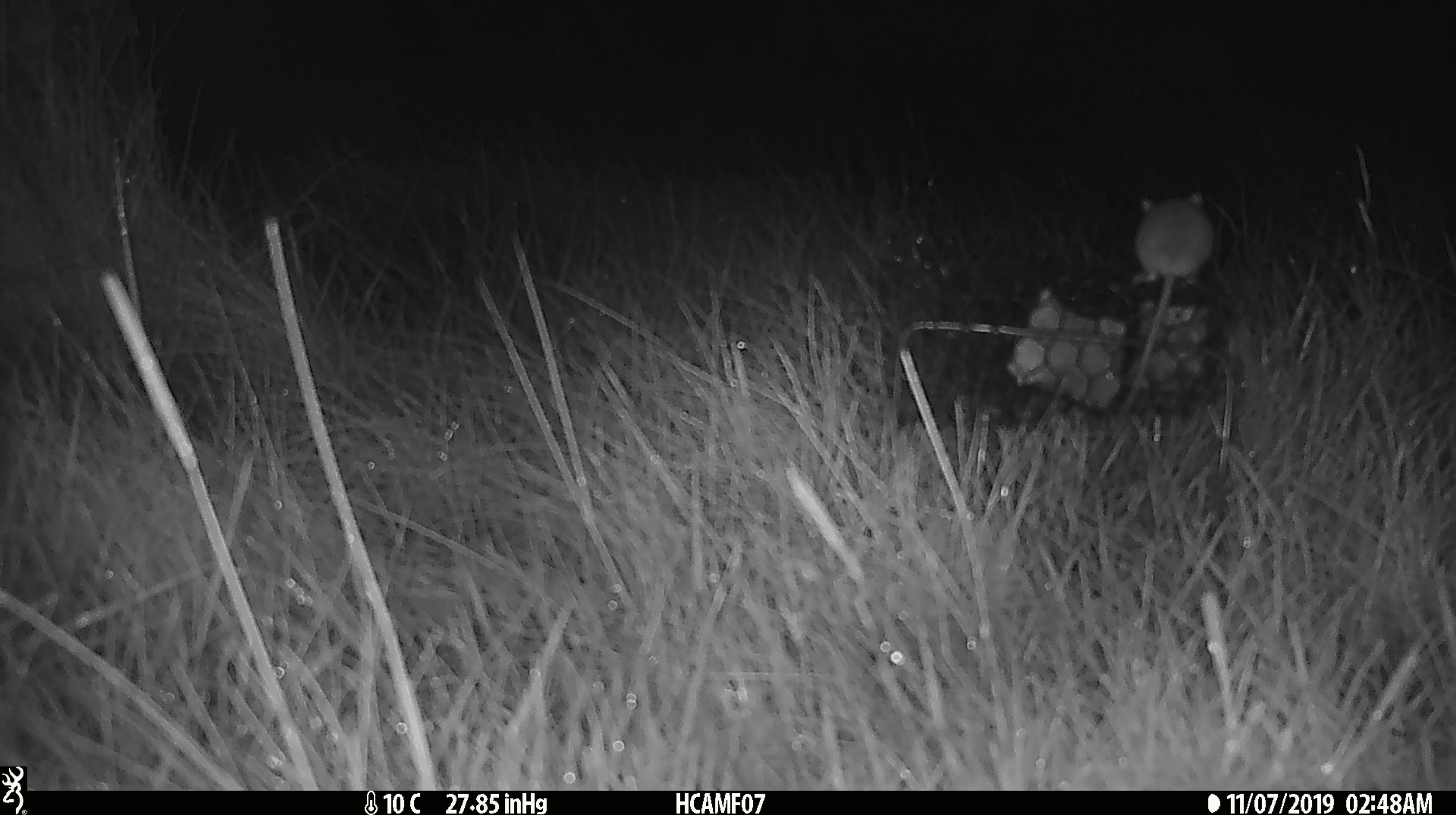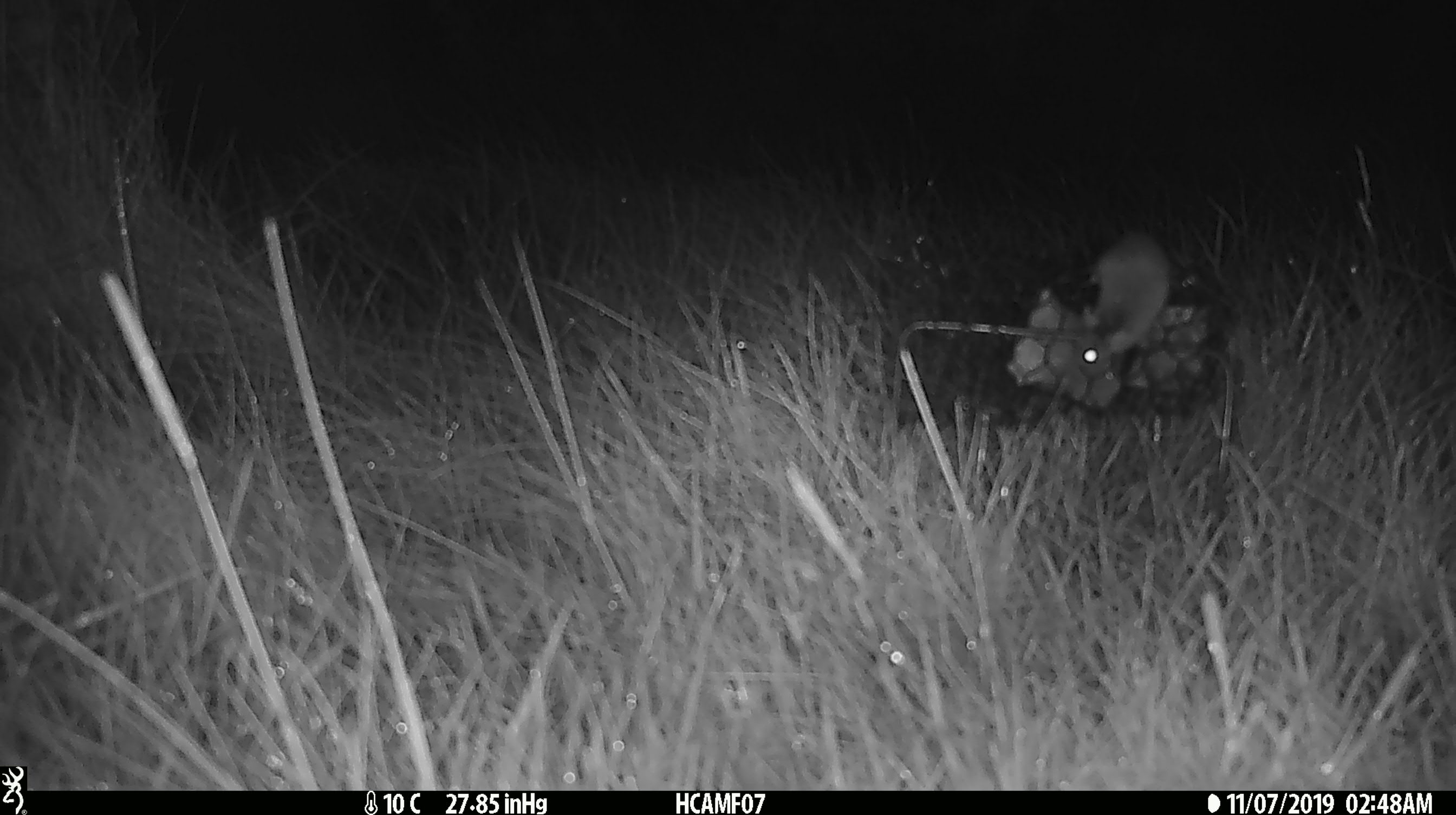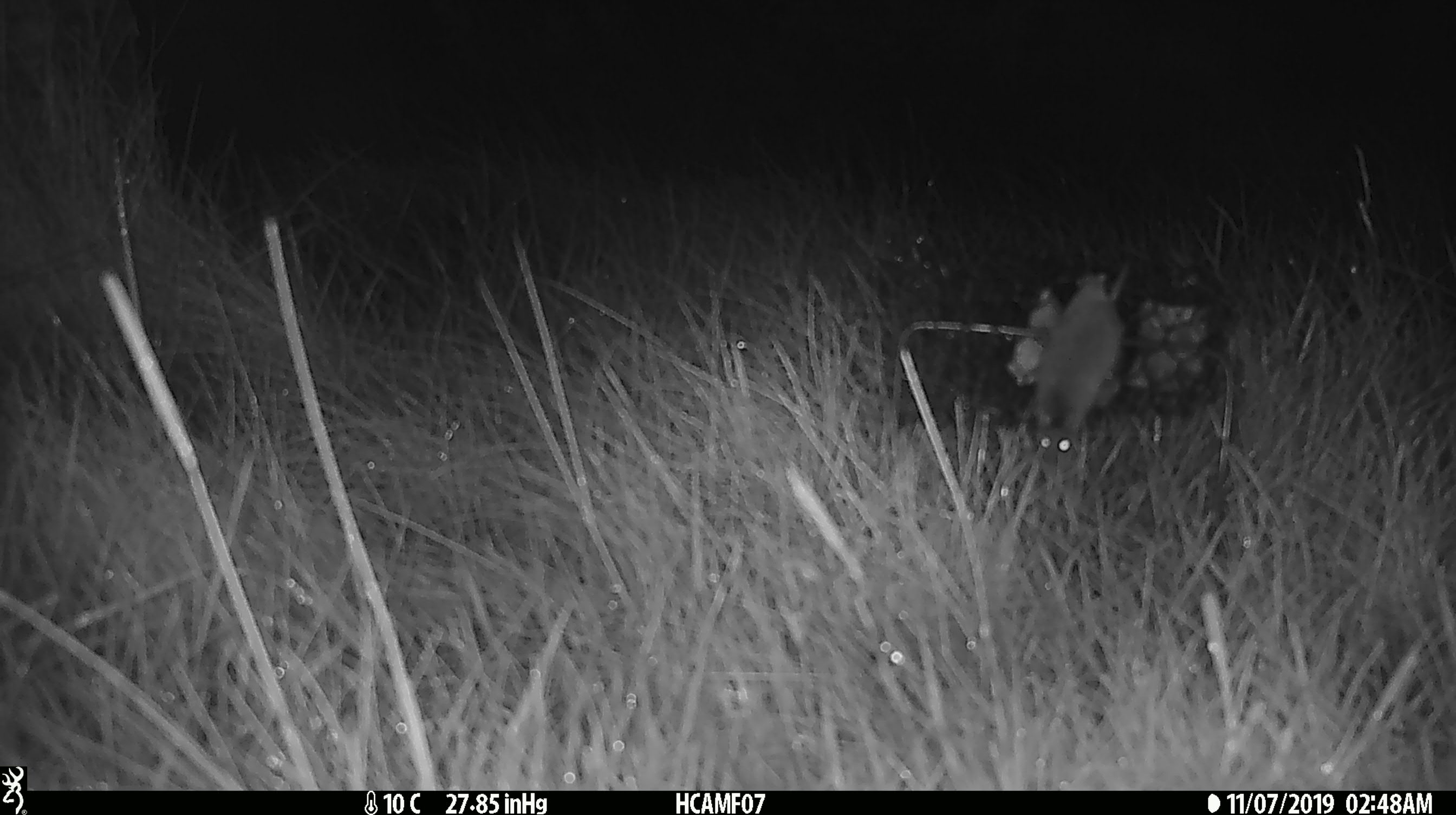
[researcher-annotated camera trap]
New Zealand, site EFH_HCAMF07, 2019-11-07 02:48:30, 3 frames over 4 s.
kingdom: Animalia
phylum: Chordata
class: Mammalia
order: Rodentia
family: Muridae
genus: Mus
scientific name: Mus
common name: mouse